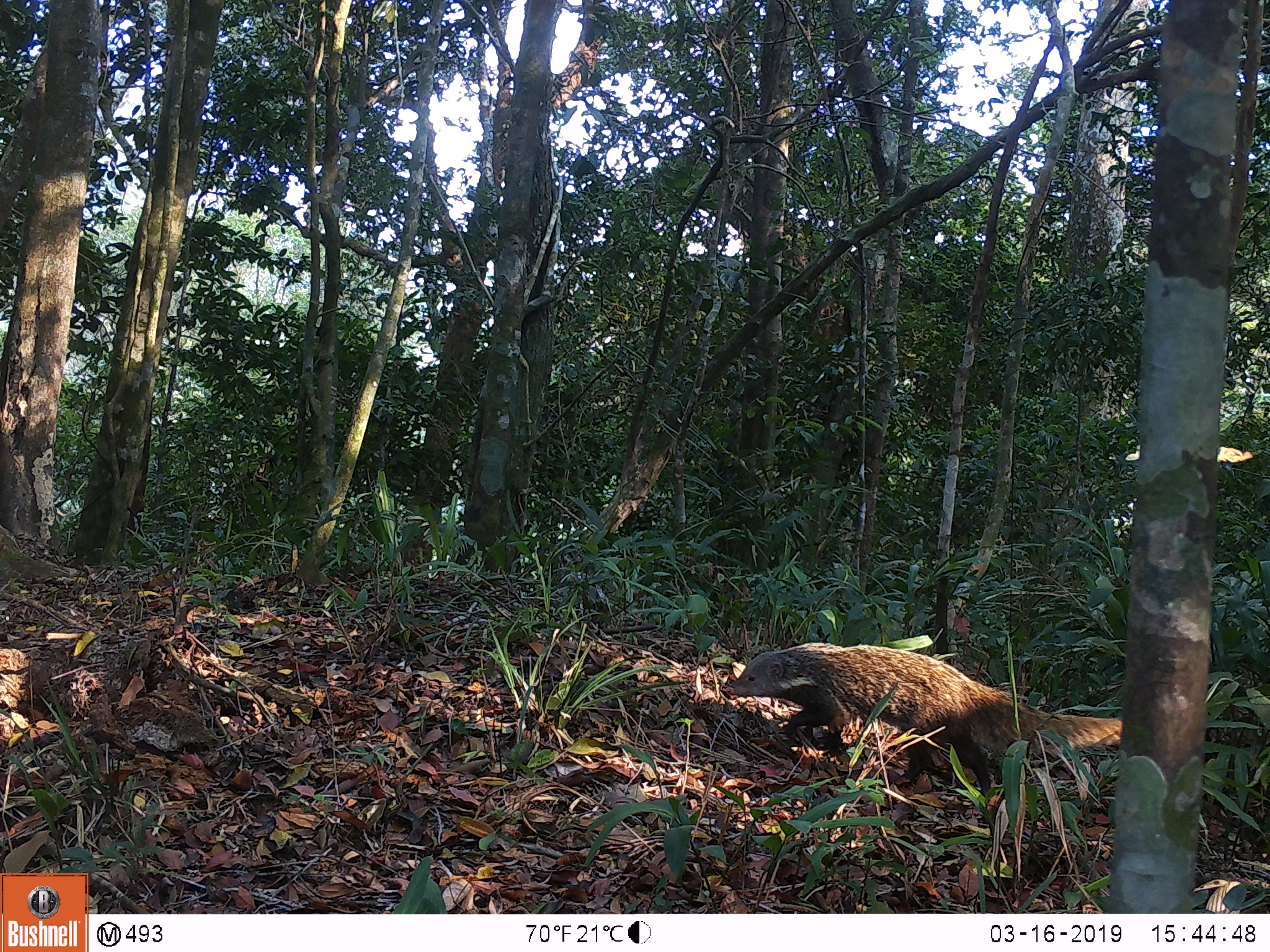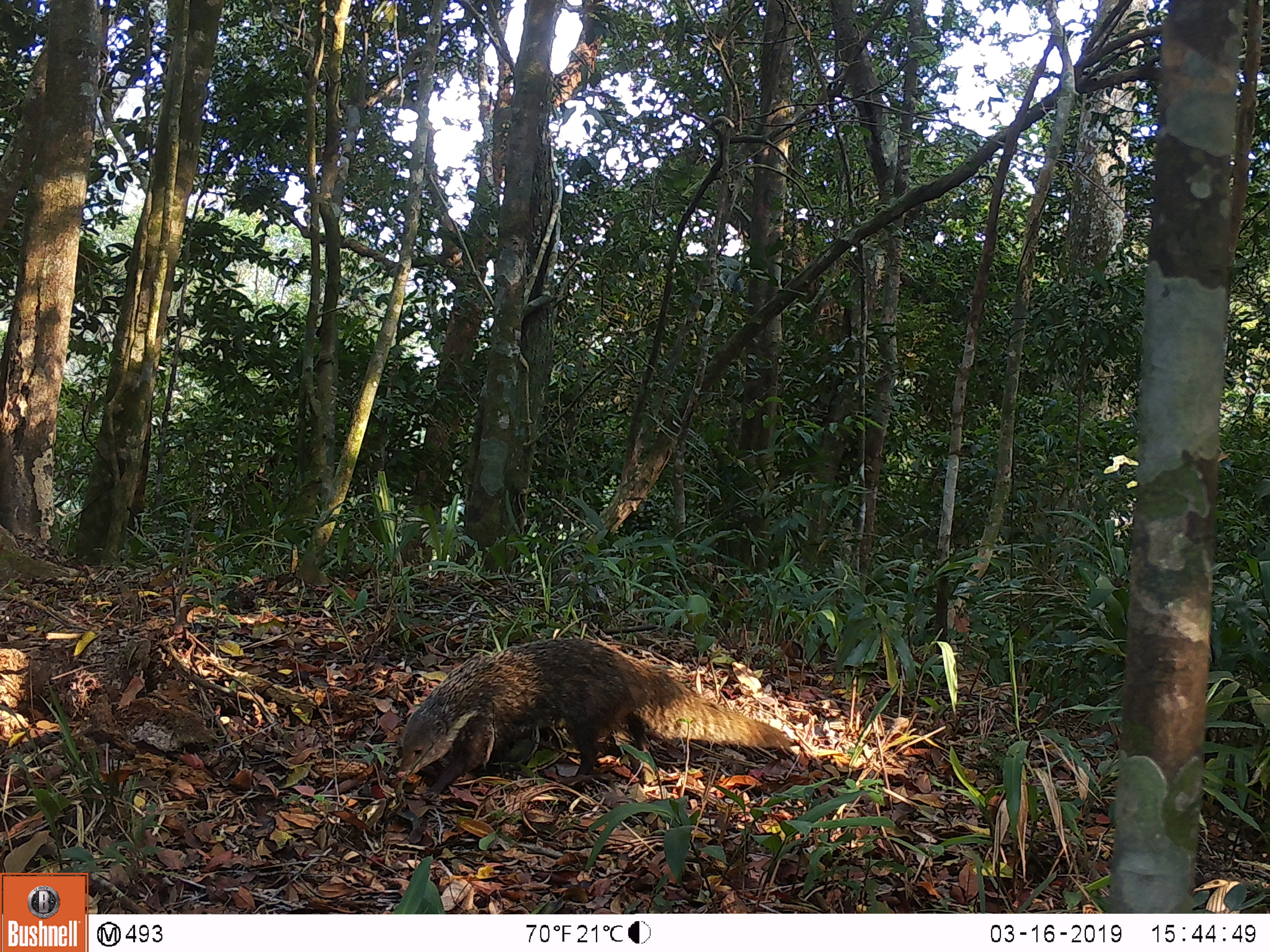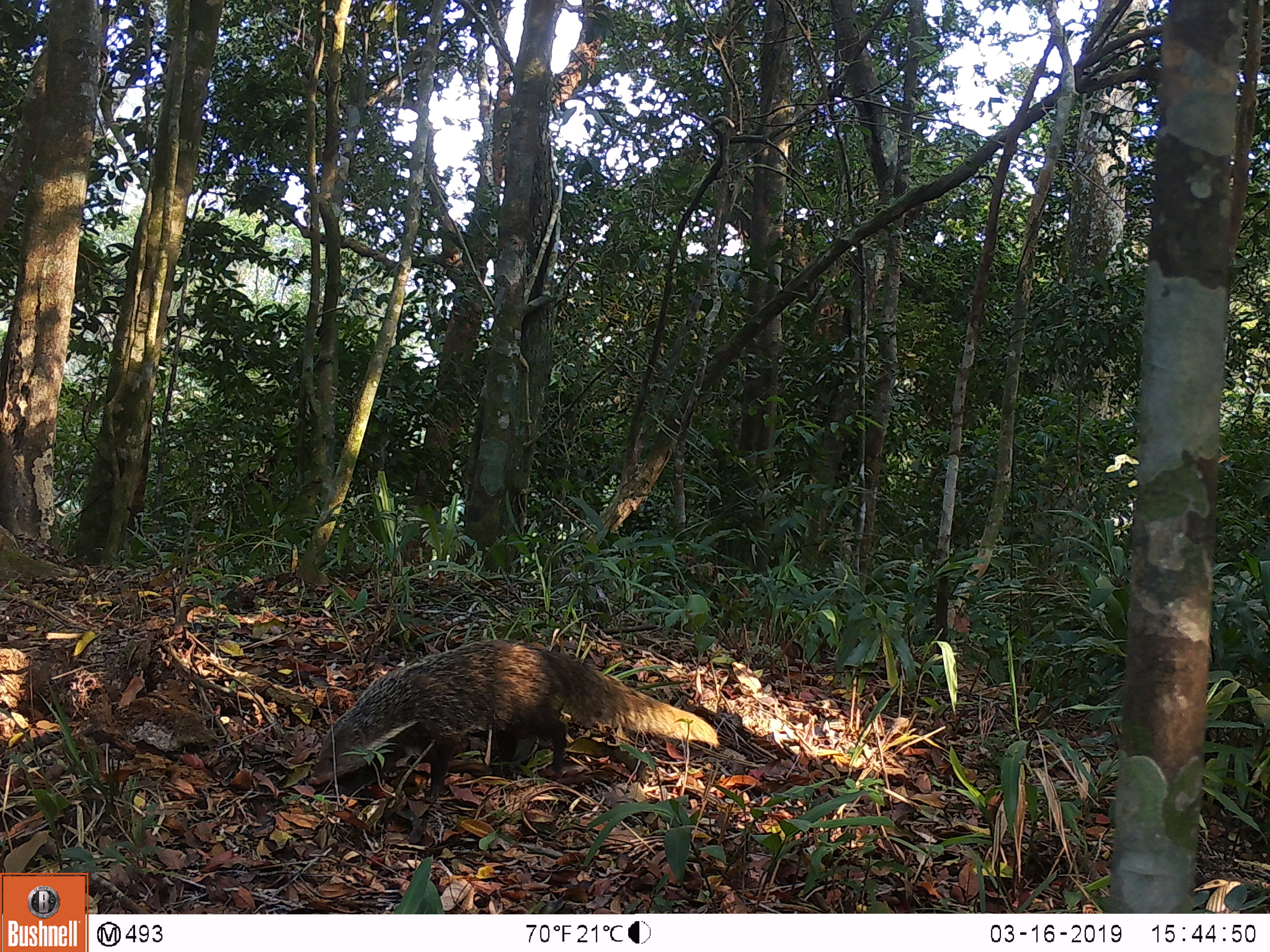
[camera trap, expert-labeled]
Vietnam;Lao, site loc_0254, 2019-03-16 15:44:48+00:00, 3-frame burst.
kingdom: Animalia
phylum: Chordata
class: Mammalia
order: Carnivora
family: Herpestidae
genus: Urva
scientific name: Urva urva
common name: crab-eating mongoose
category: crab eating mongoose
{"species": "crab eating mongoose (crab-eating mongoose) (Urva urva)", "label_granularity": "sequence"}